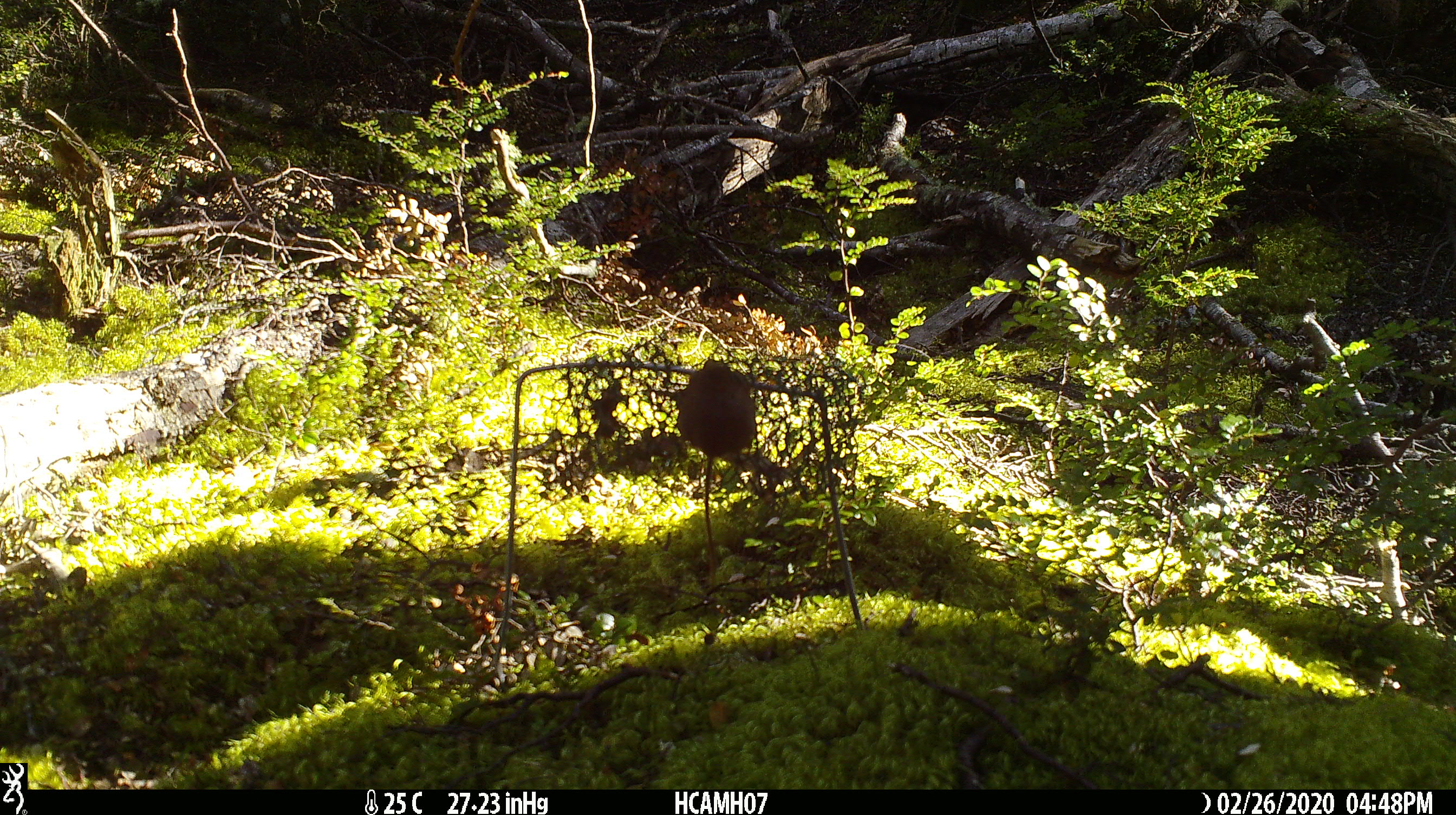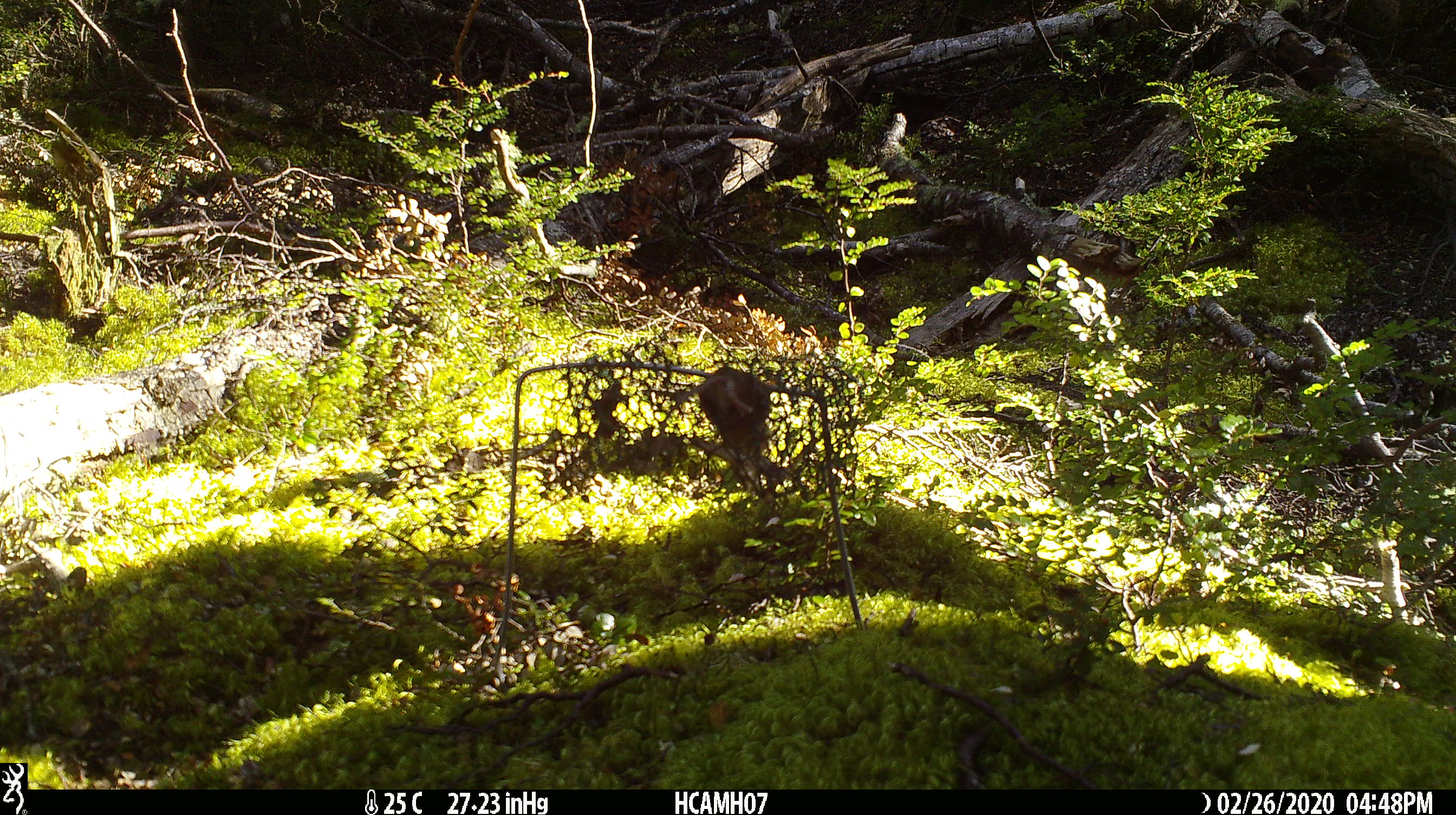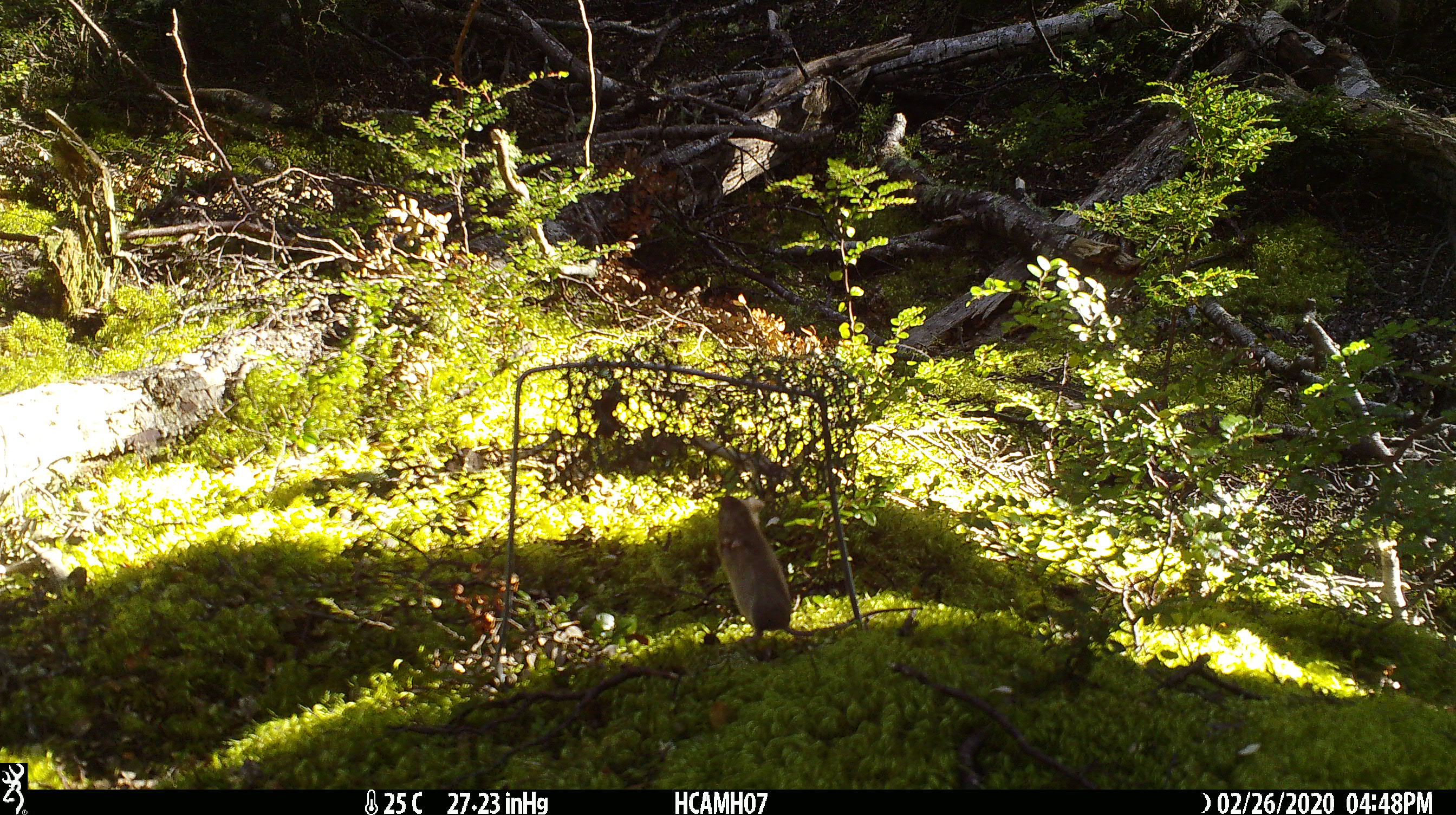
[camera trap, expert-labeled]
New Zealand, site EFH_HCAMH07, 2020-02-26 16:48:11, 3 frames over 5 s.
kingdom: Animalia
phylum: Chordata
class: Mammalia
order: Rodentia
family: Muridae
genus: Mus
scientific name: Mus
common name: mouse